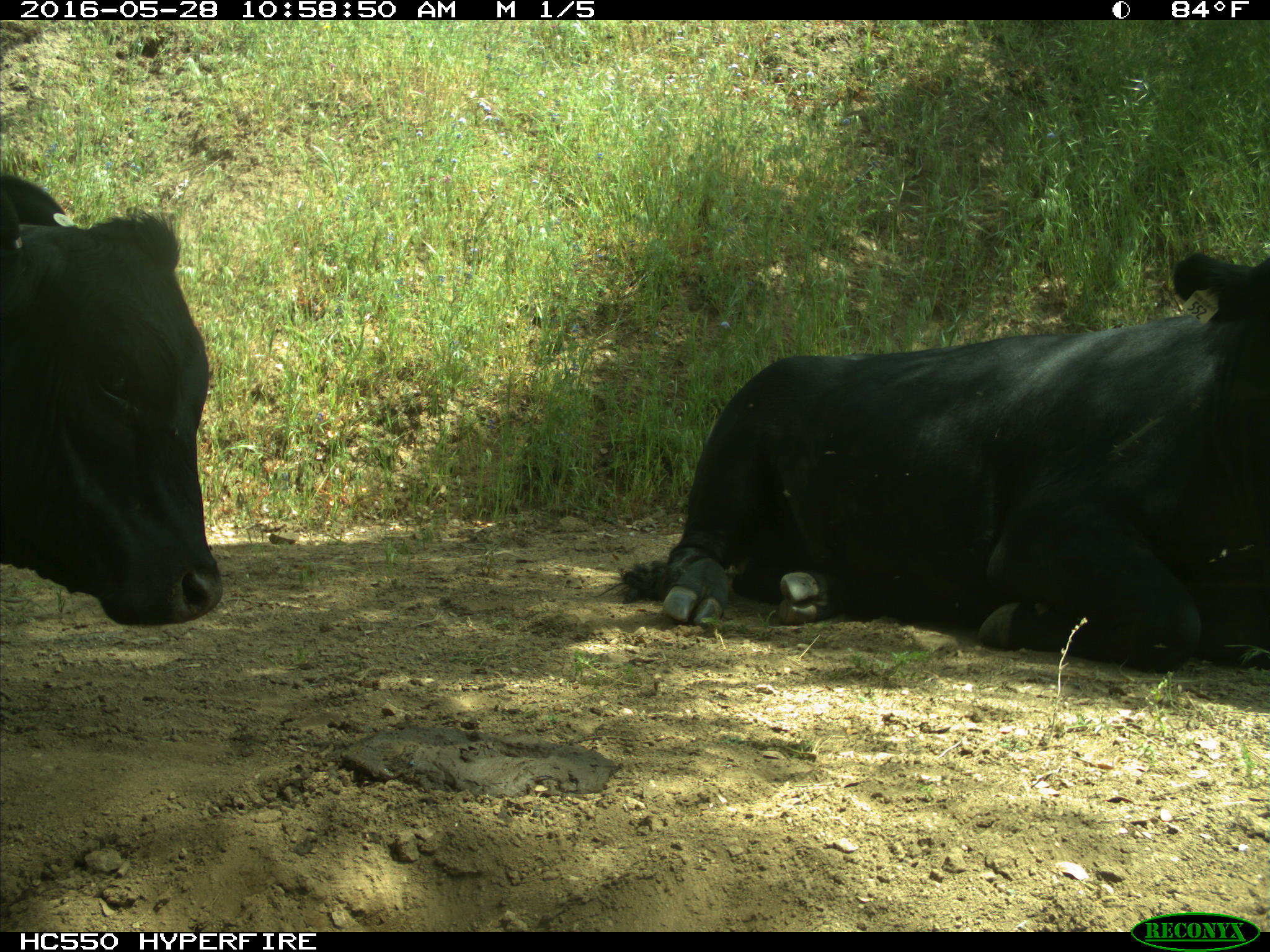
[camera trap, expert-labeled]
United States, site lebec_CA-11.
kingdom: Animalia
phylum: Chordata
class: Mammalia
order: Artiodactyla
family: Bovidae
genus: Bos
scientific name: Bos taurus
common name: domestic cow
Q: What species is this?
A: Bos taurus (domestic cow).